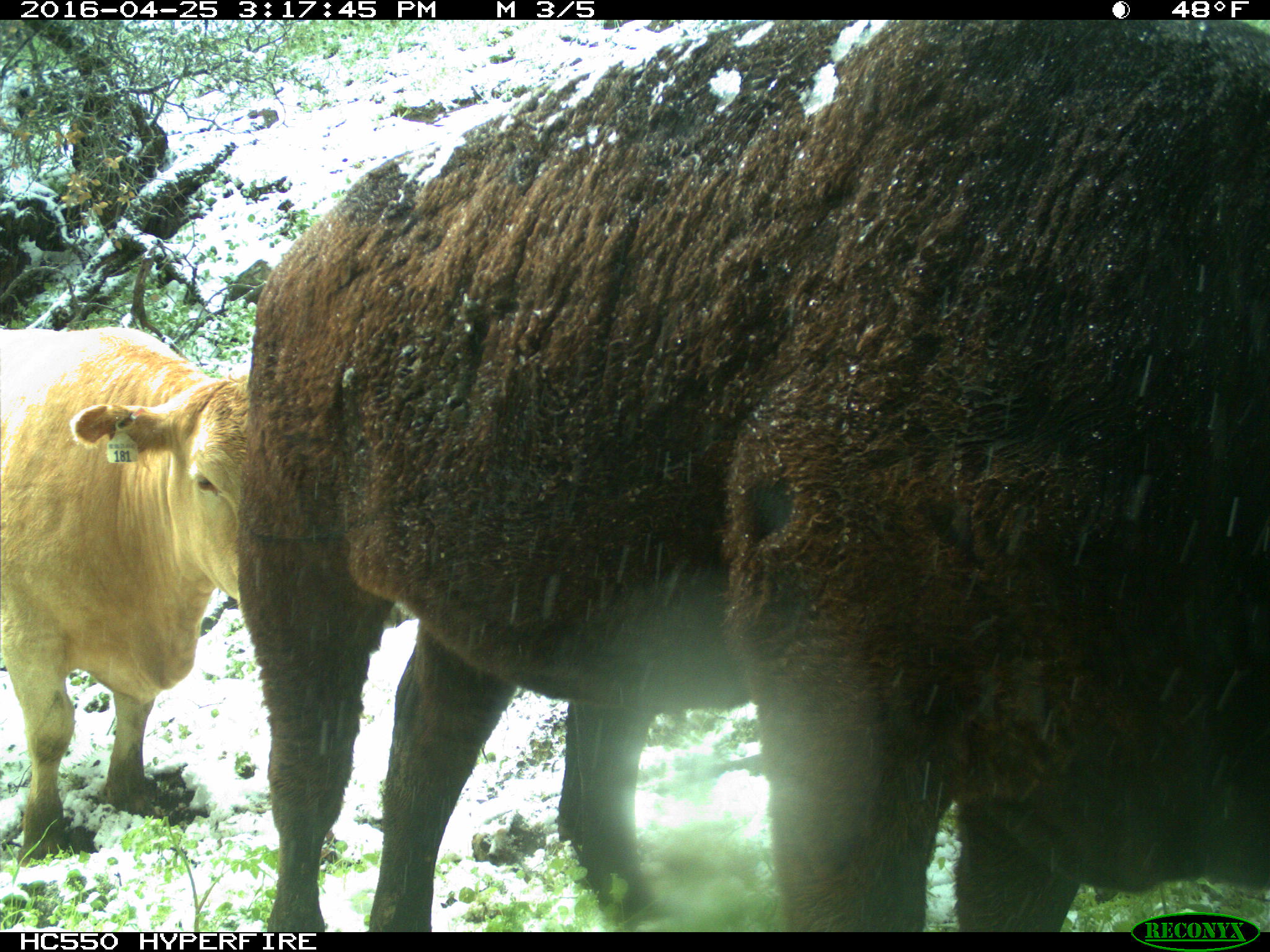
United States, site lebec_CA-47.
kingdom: Animalia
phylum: Chordata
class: Mammalia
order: Artiodactyla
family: Bovidae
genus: Bos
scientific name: Bos taurus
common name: domestic cow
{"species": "Bos taurus (domestic cow)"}